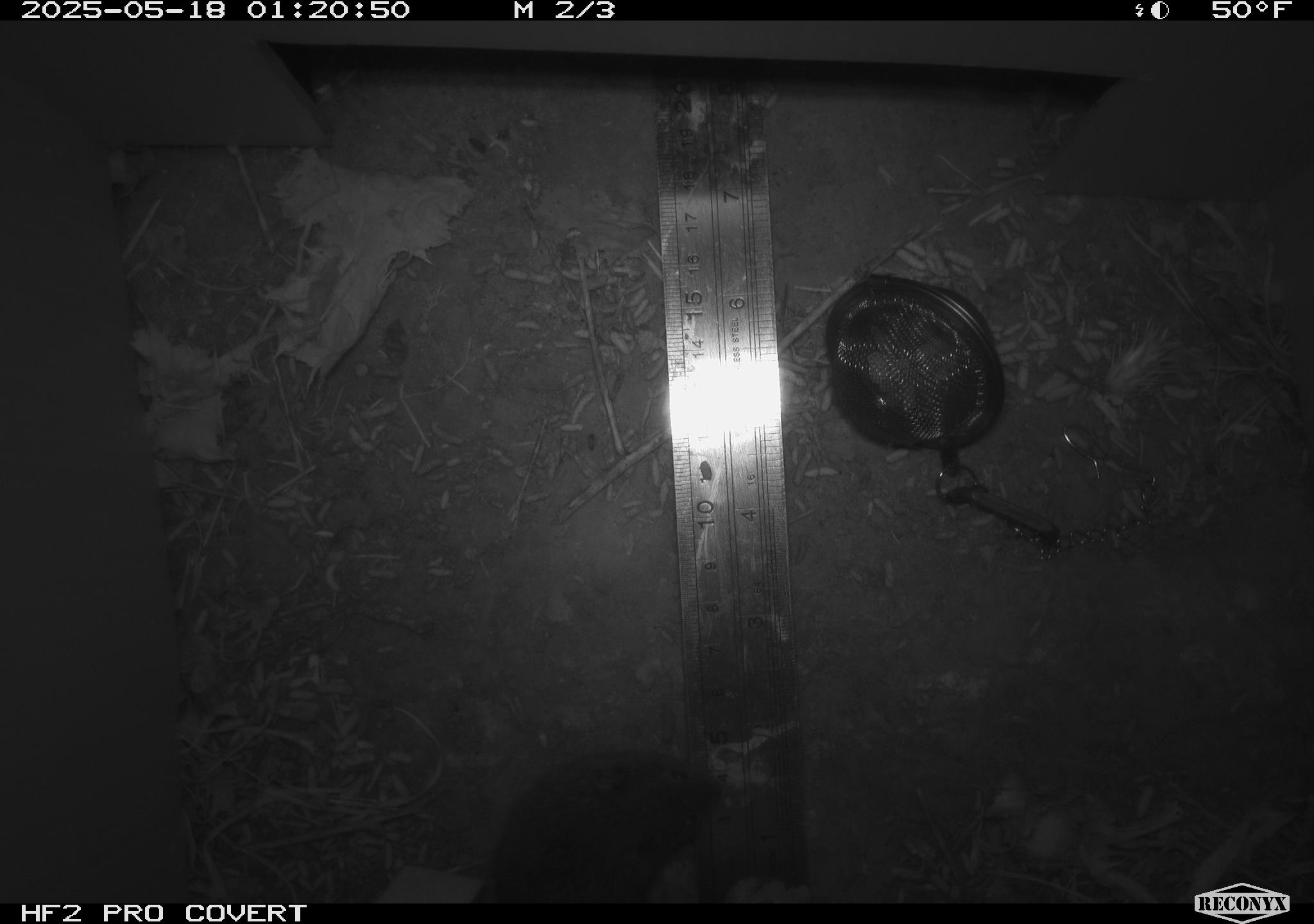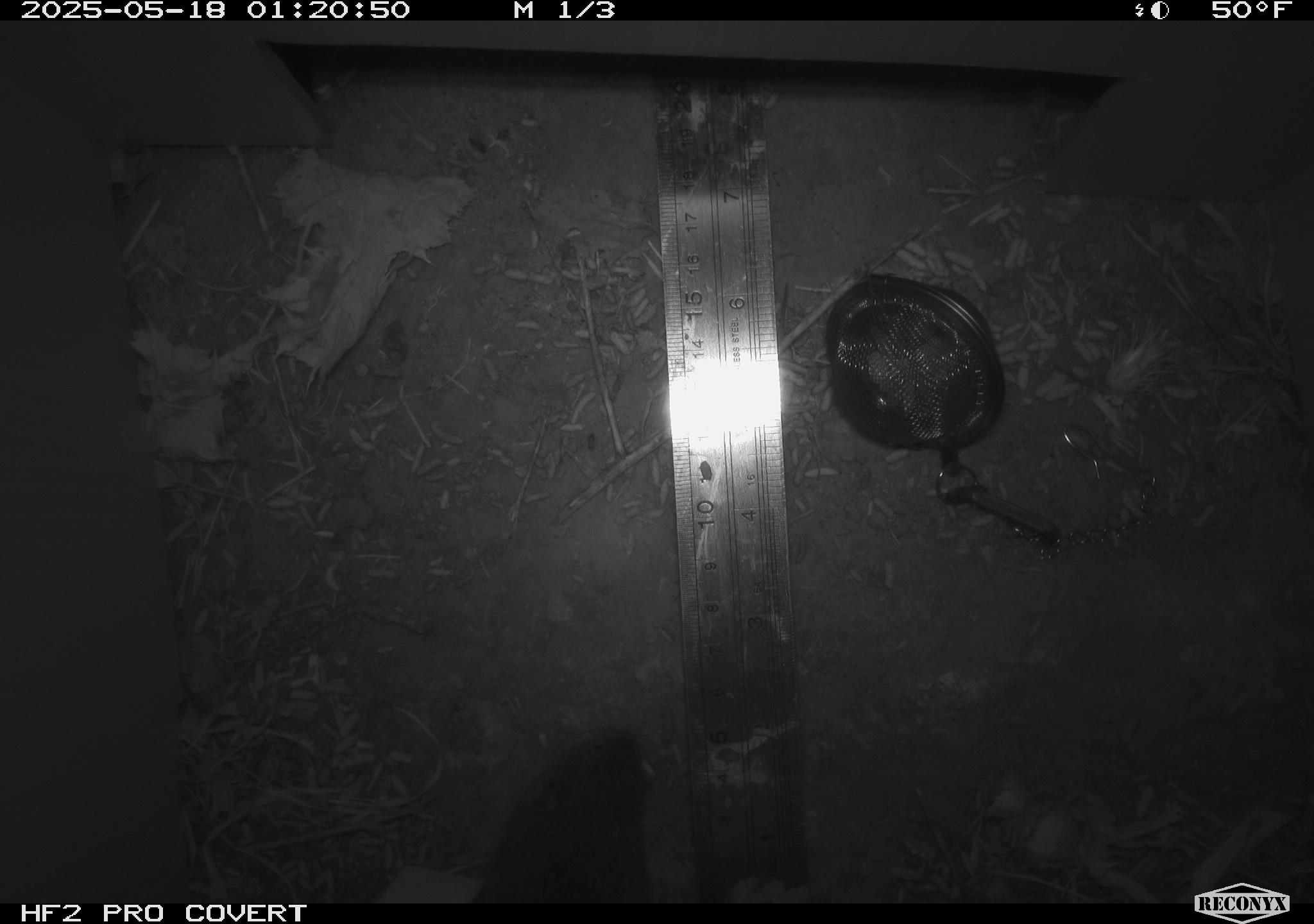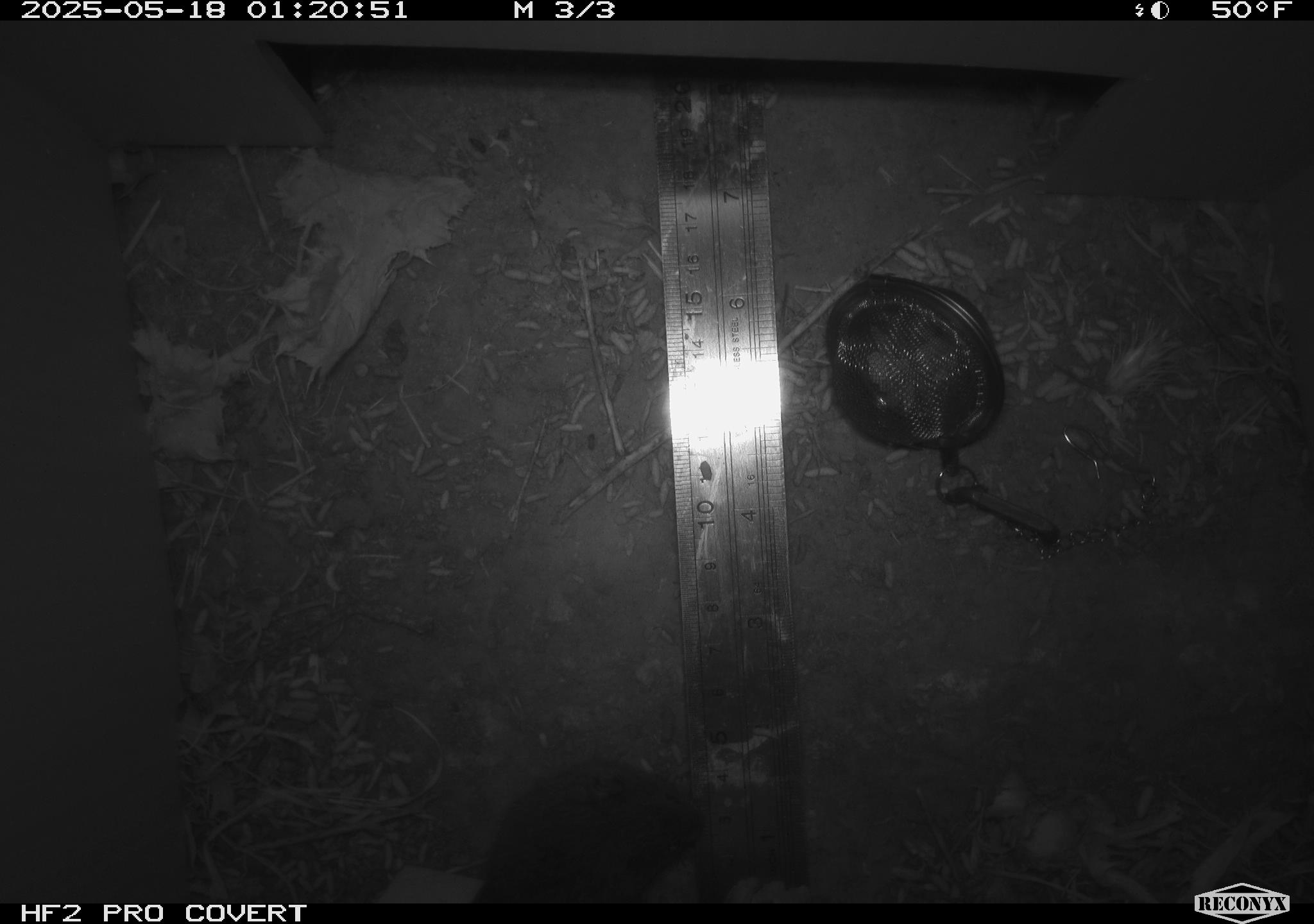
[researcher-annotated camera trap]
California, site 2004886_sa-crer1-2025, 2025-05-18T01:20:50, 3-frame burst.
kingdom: Animalia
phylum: Chordata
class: Mammalia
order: Rodentia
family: Cricetidae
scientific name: Arvicolinae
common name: voles, lemmings, and muskrats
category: arvicolinae subfamily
Arvicolinae subfamily (voles, lemmings, and muskrats) (Arvicolinae).